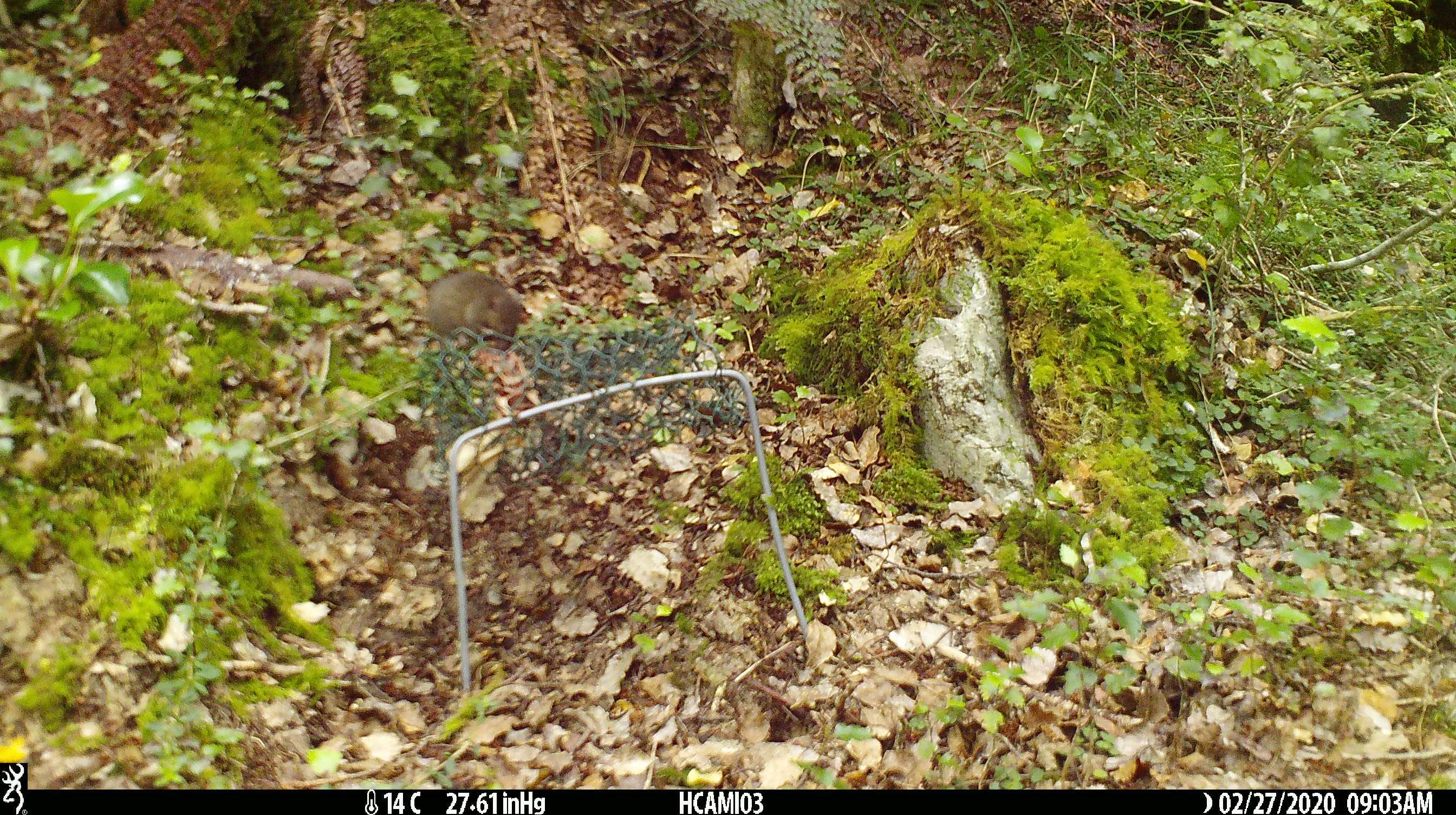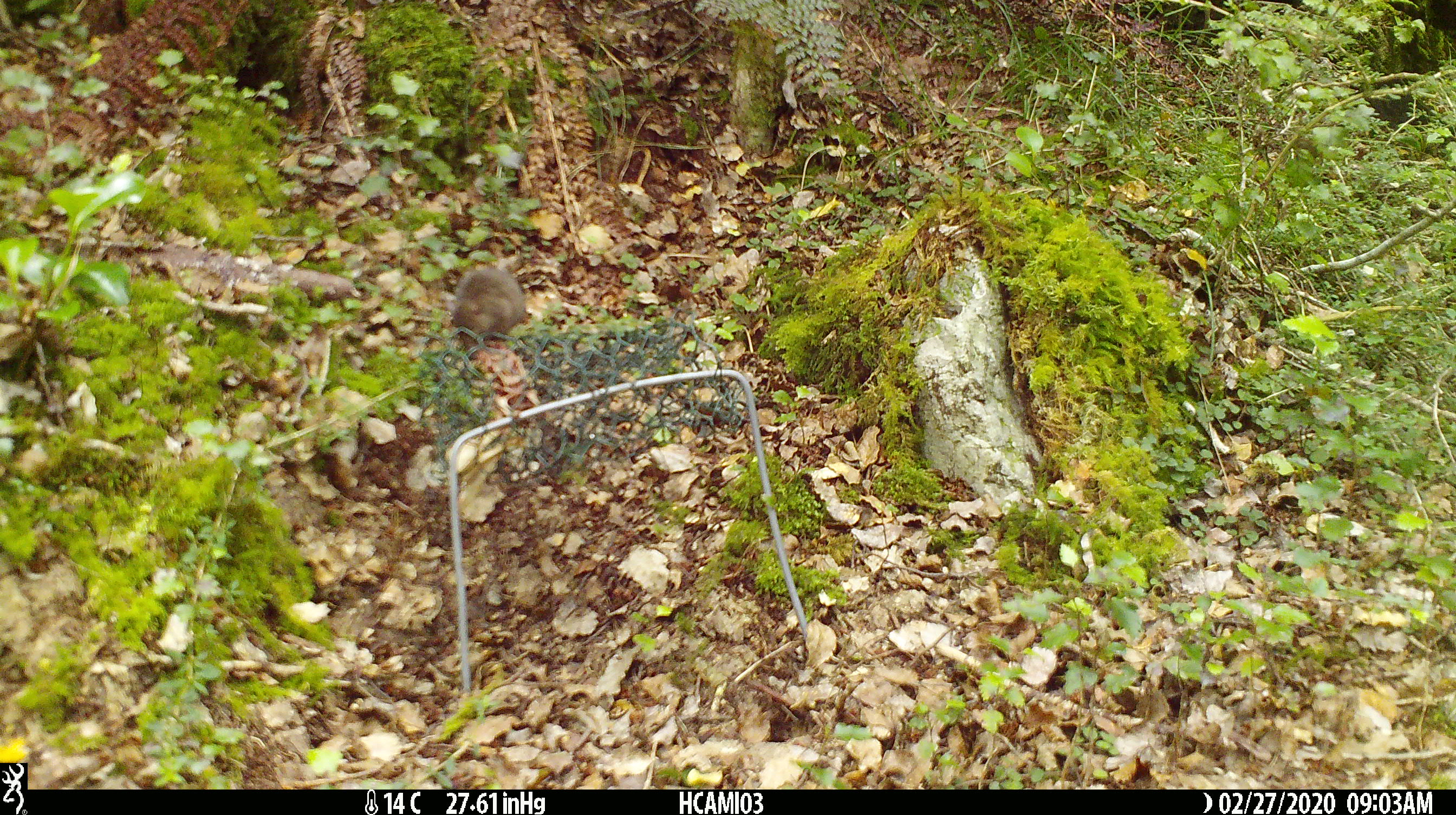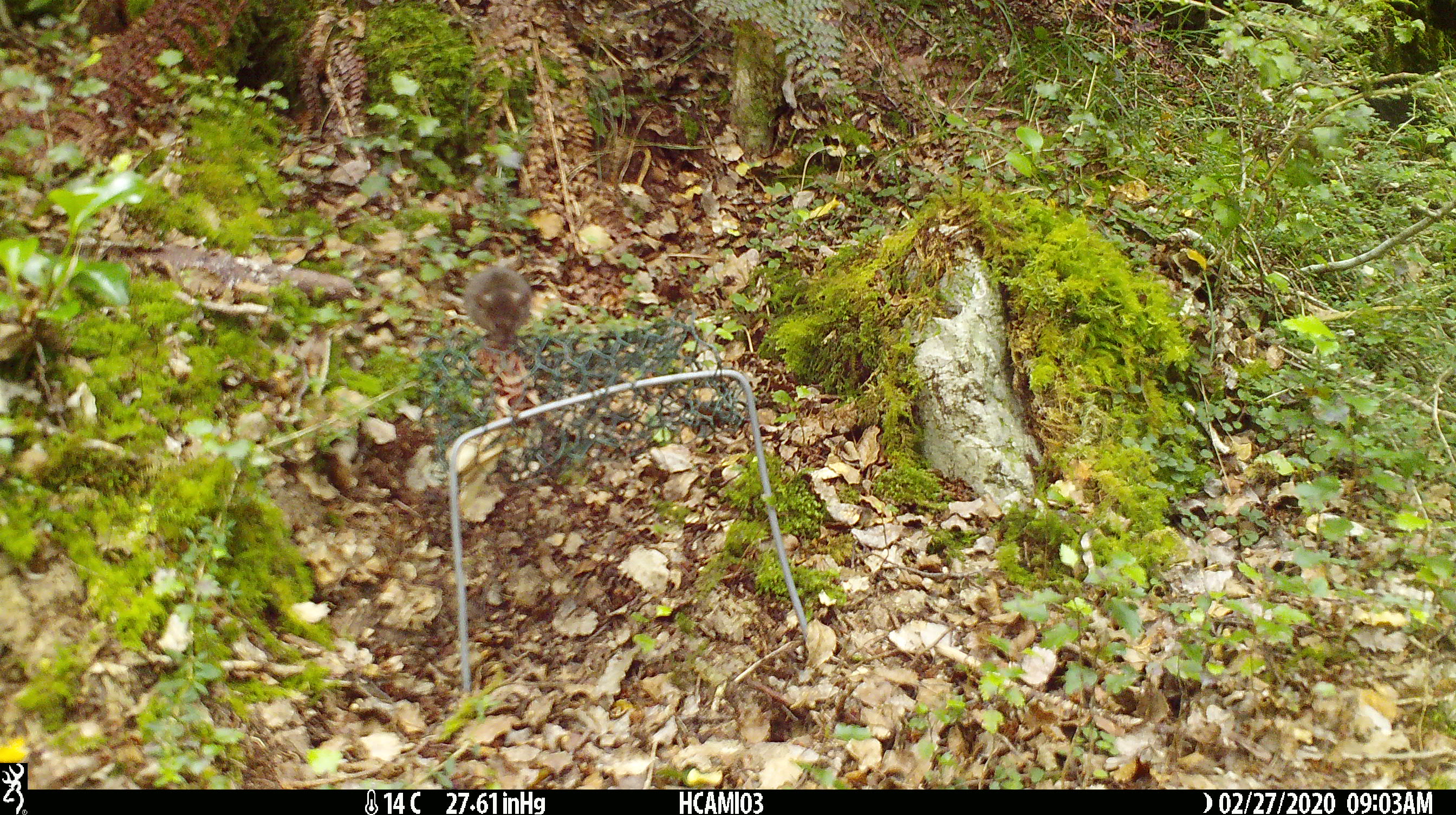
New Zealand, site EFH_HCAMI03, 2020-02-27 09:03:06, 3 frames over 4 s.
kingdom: Animalia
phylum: Chordata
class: Mammalia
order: Rodentia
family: Muridae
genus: Mus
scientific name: Mus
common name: mouse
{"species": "mouse (Mus)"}